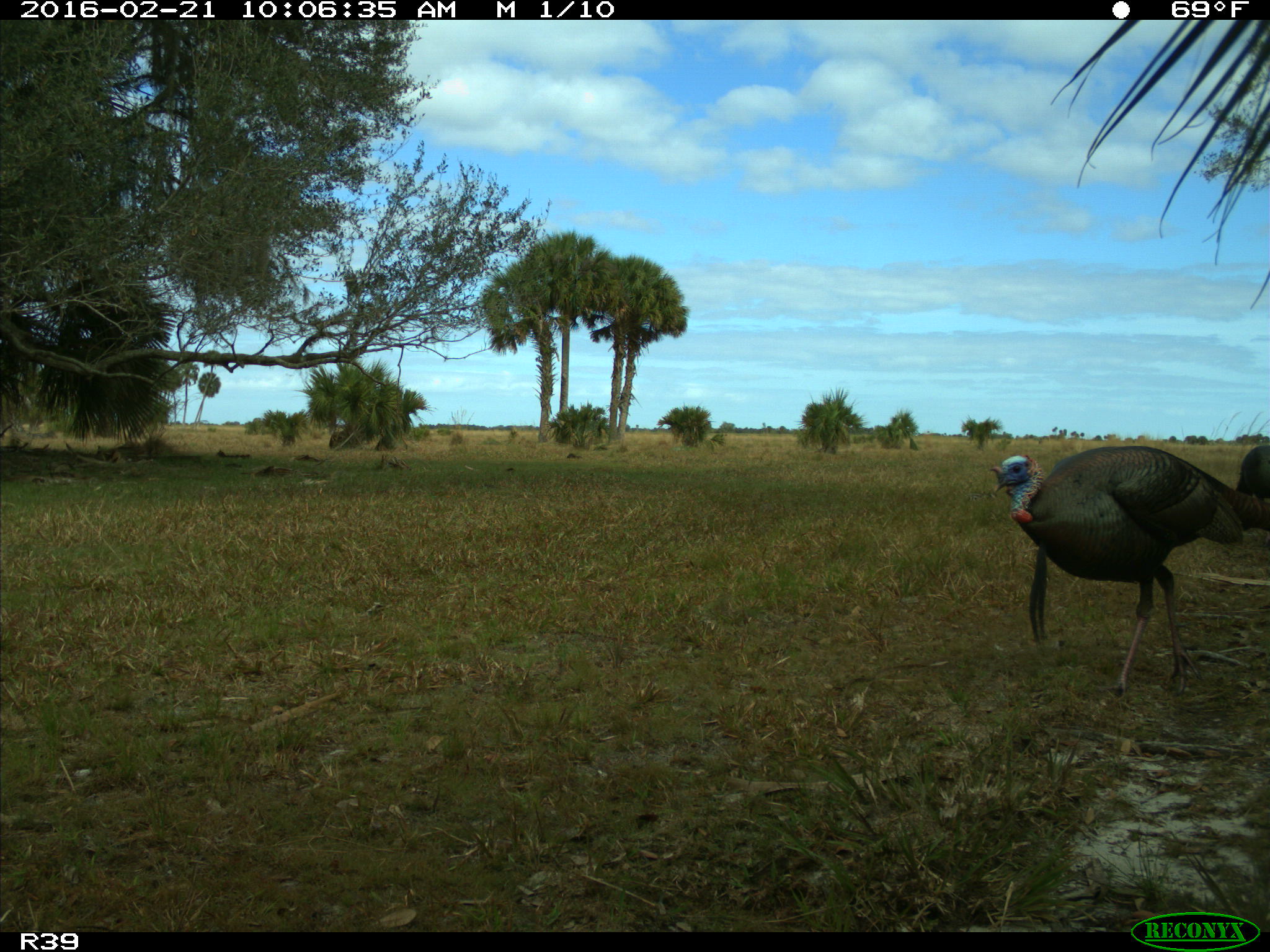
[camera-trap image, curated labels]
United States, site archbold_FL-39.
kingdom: Animalia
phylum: Chordata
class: Aves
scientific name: Aves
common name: birds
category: unidentified bird